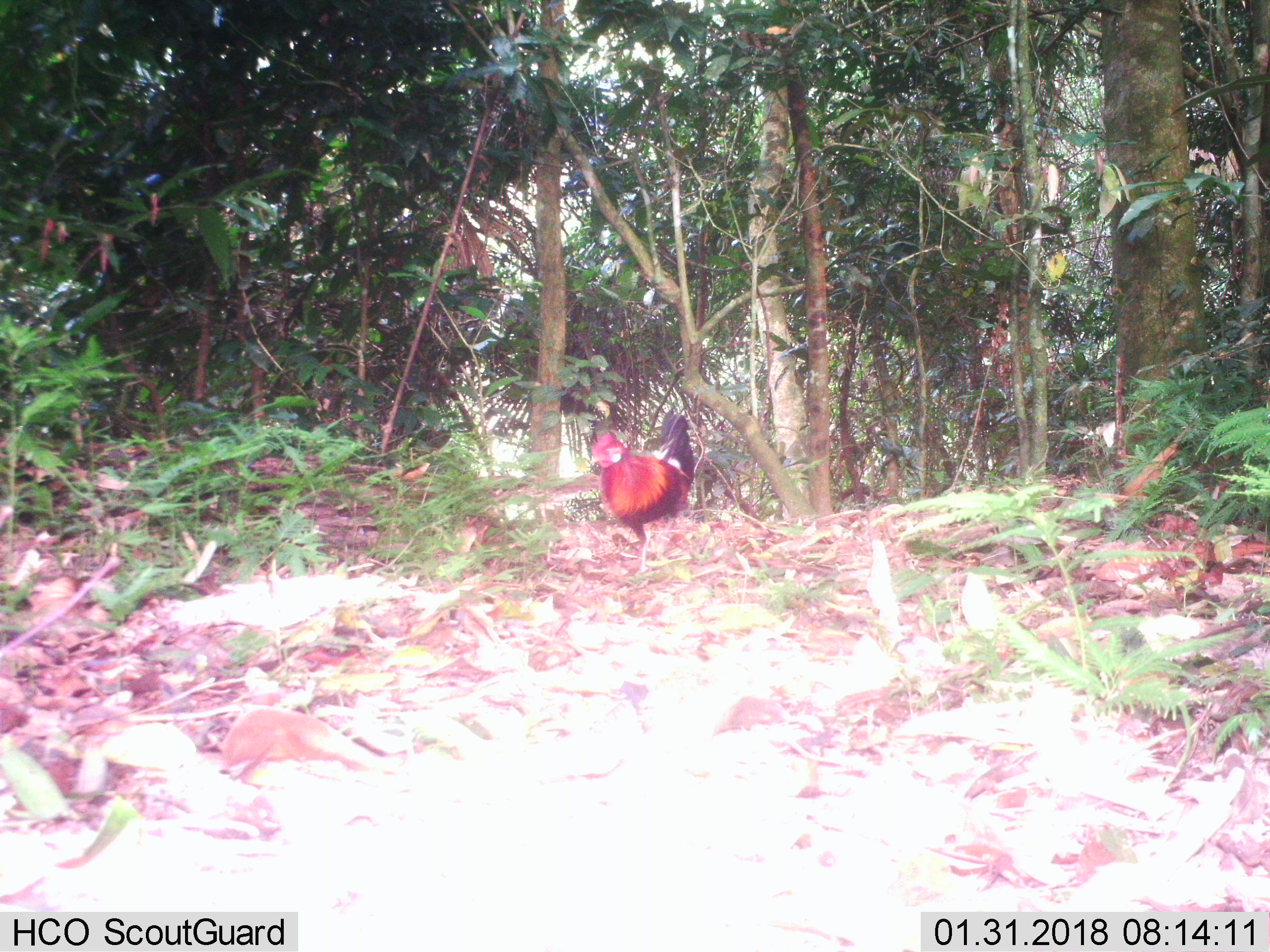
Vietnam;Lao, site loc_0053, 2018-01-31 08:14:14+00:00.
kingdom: Animalia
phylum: Chordata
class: Aves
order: Galliformes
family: Phasianidae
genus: Gallus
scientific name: Gallus gallus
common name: red junglefowl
Red junglefowl (Gallus gallus). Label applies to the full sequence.